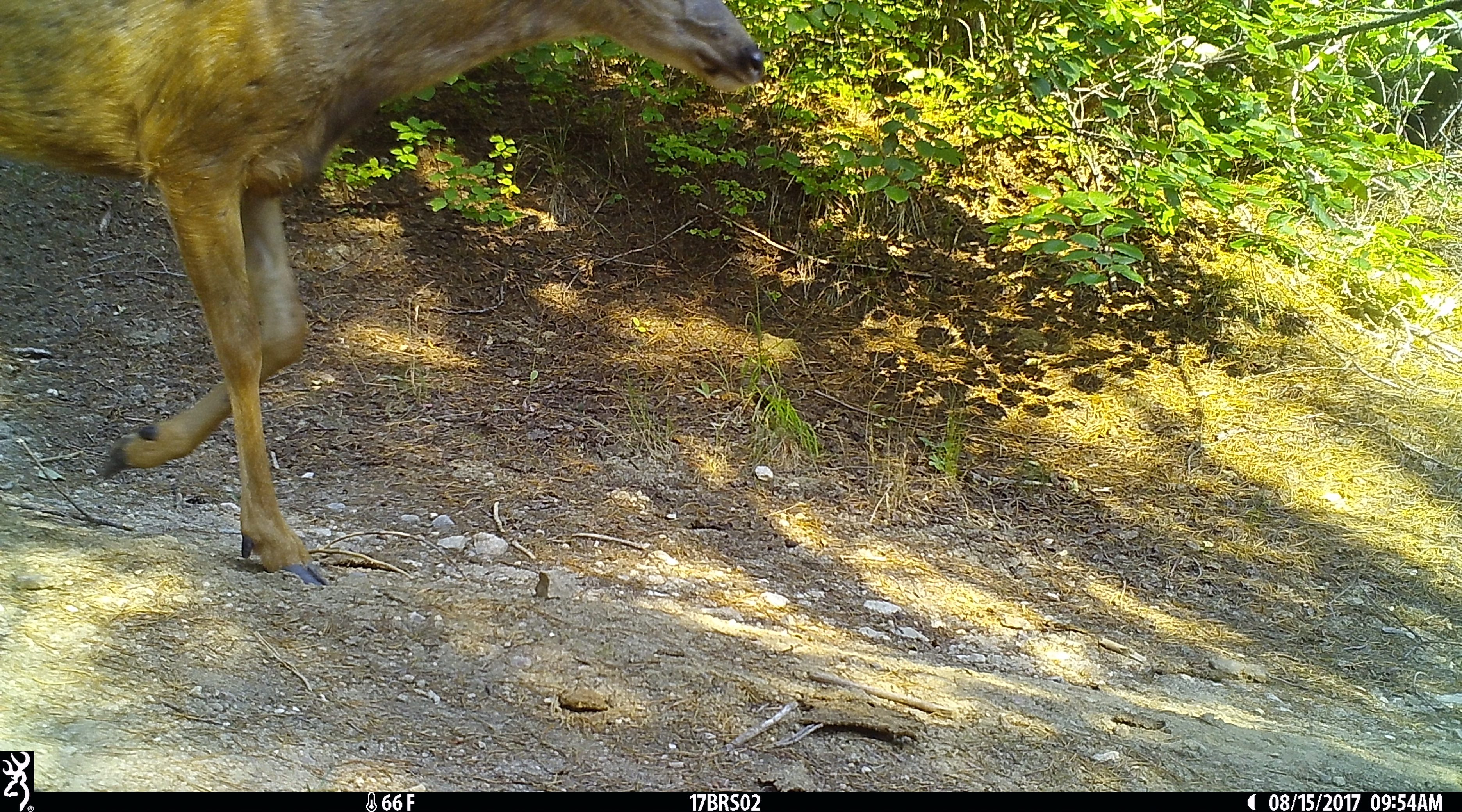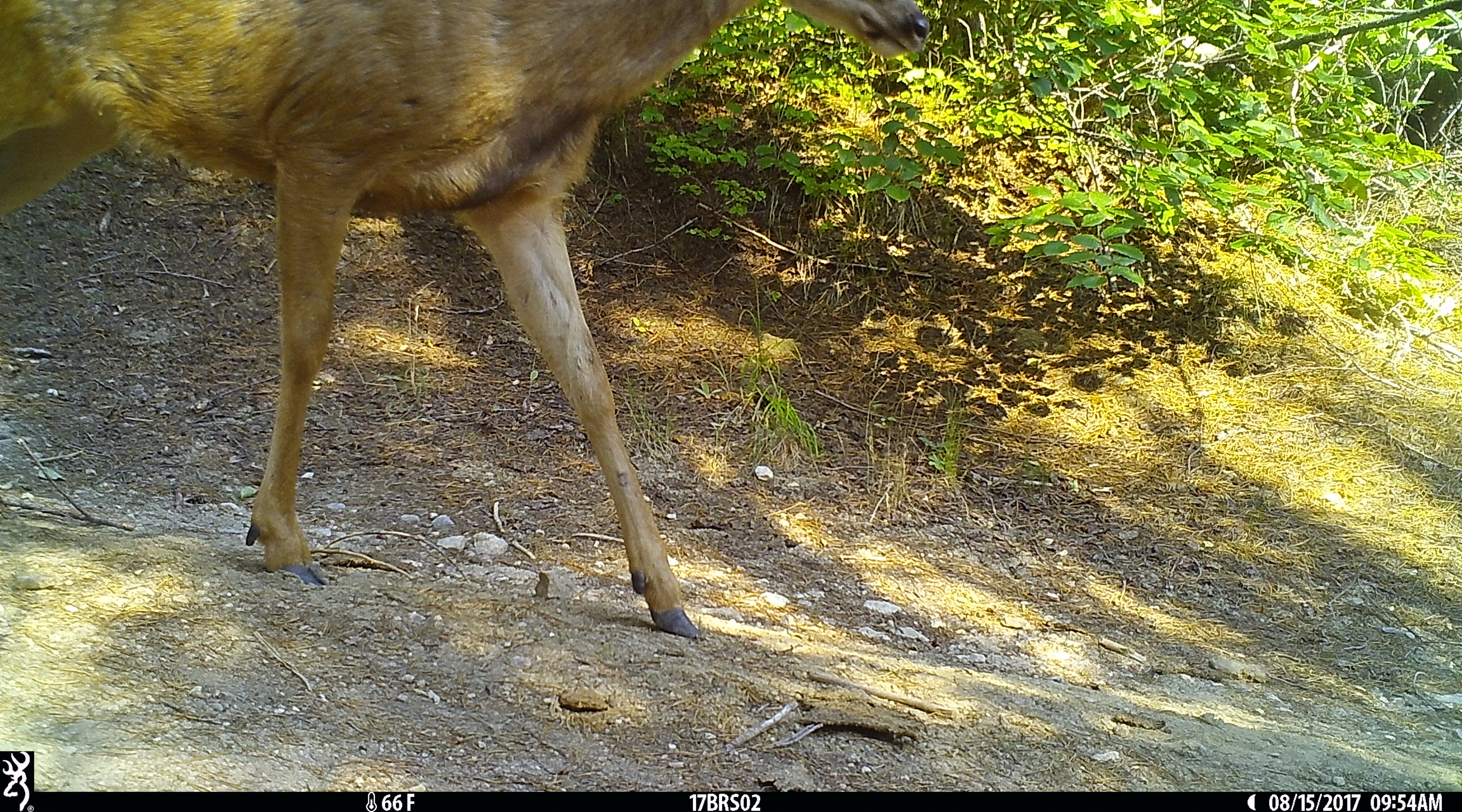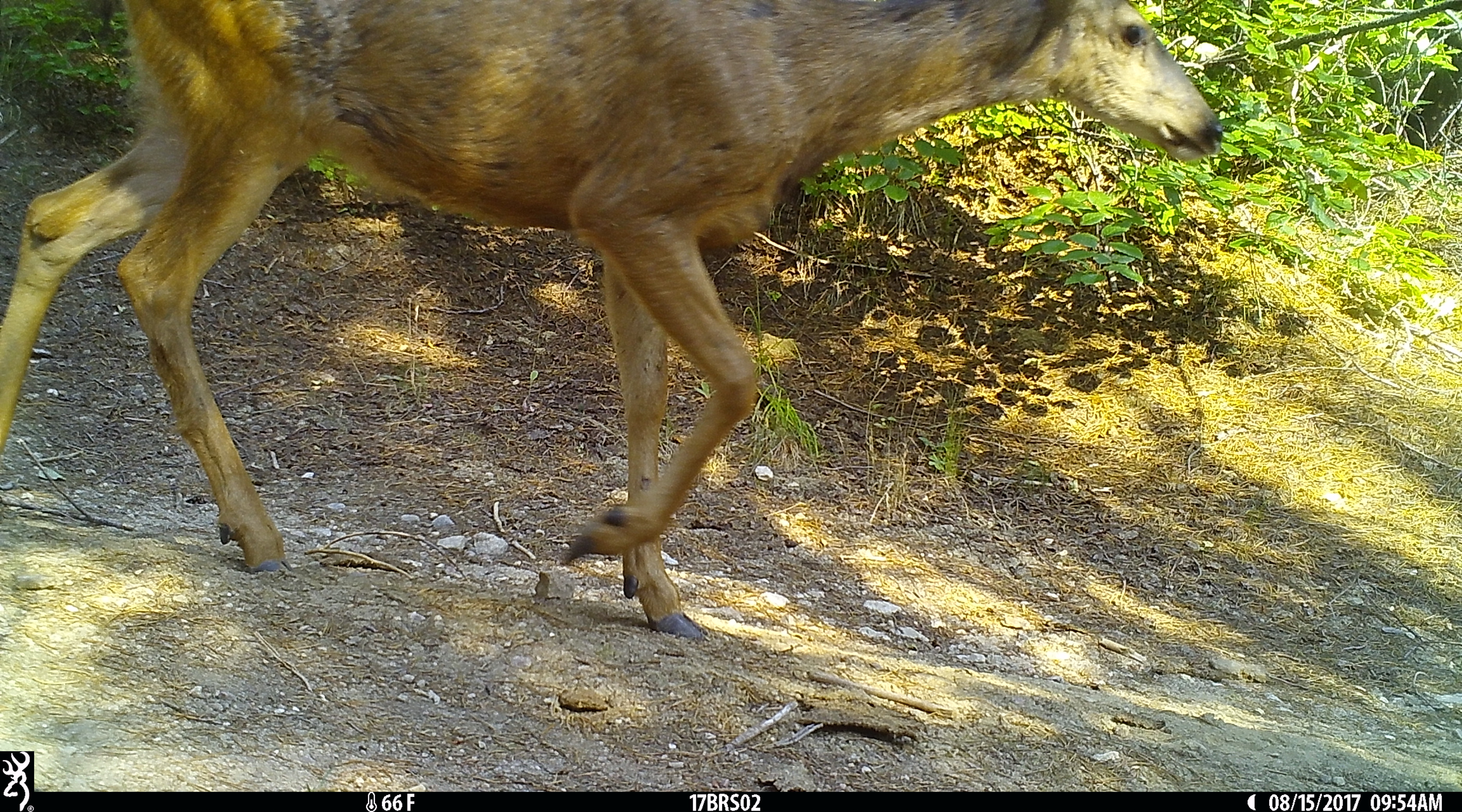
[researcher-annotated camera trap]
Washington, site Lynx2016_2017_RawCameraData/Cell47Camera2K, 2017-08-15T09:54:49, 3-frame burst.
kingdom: Animalia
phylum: Chordata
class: Mammalia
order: Artiodactyla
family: Cervidae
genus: Odocoileus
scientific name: Odocoileus hemionus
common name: mule deer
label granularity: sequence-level